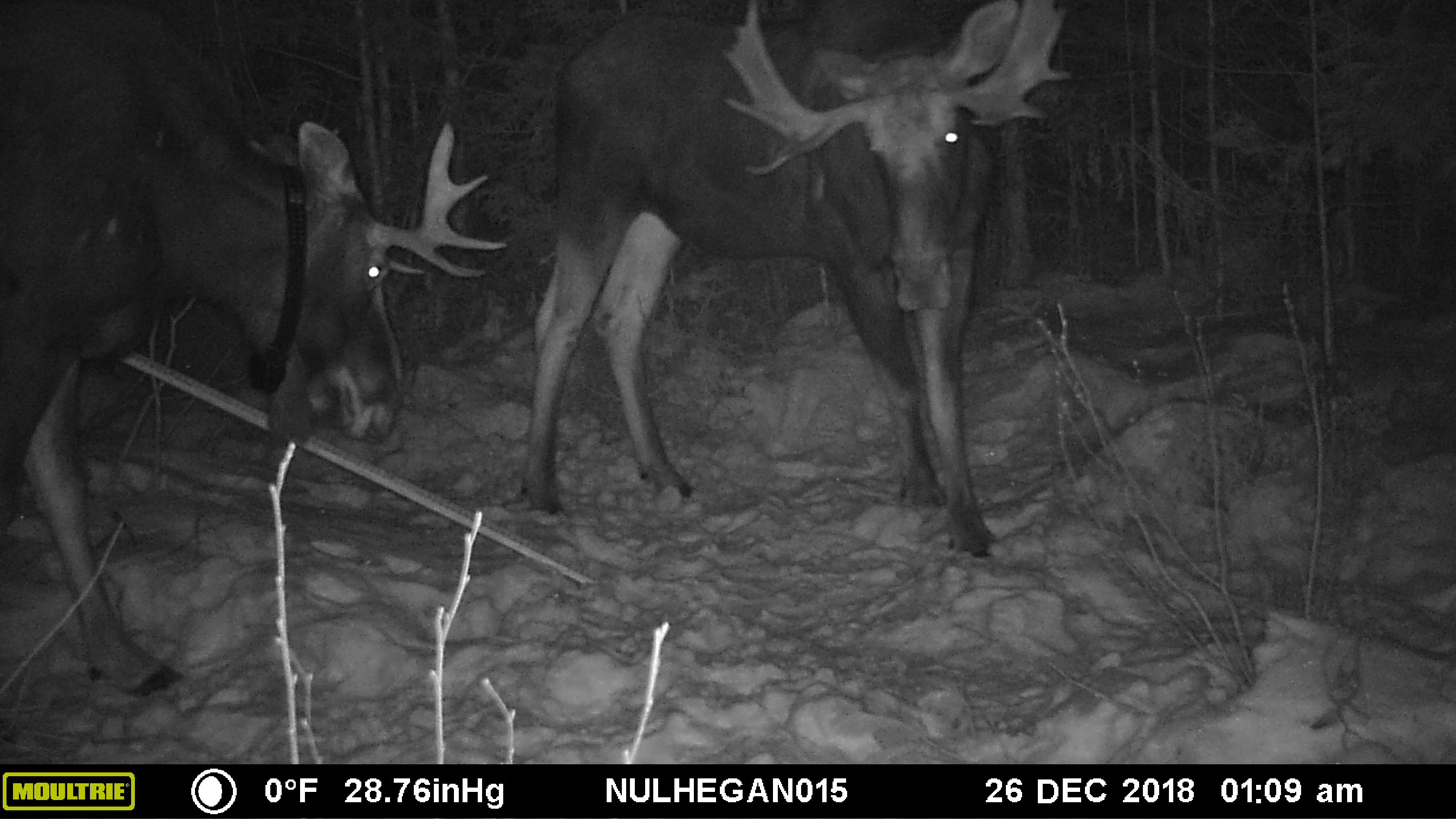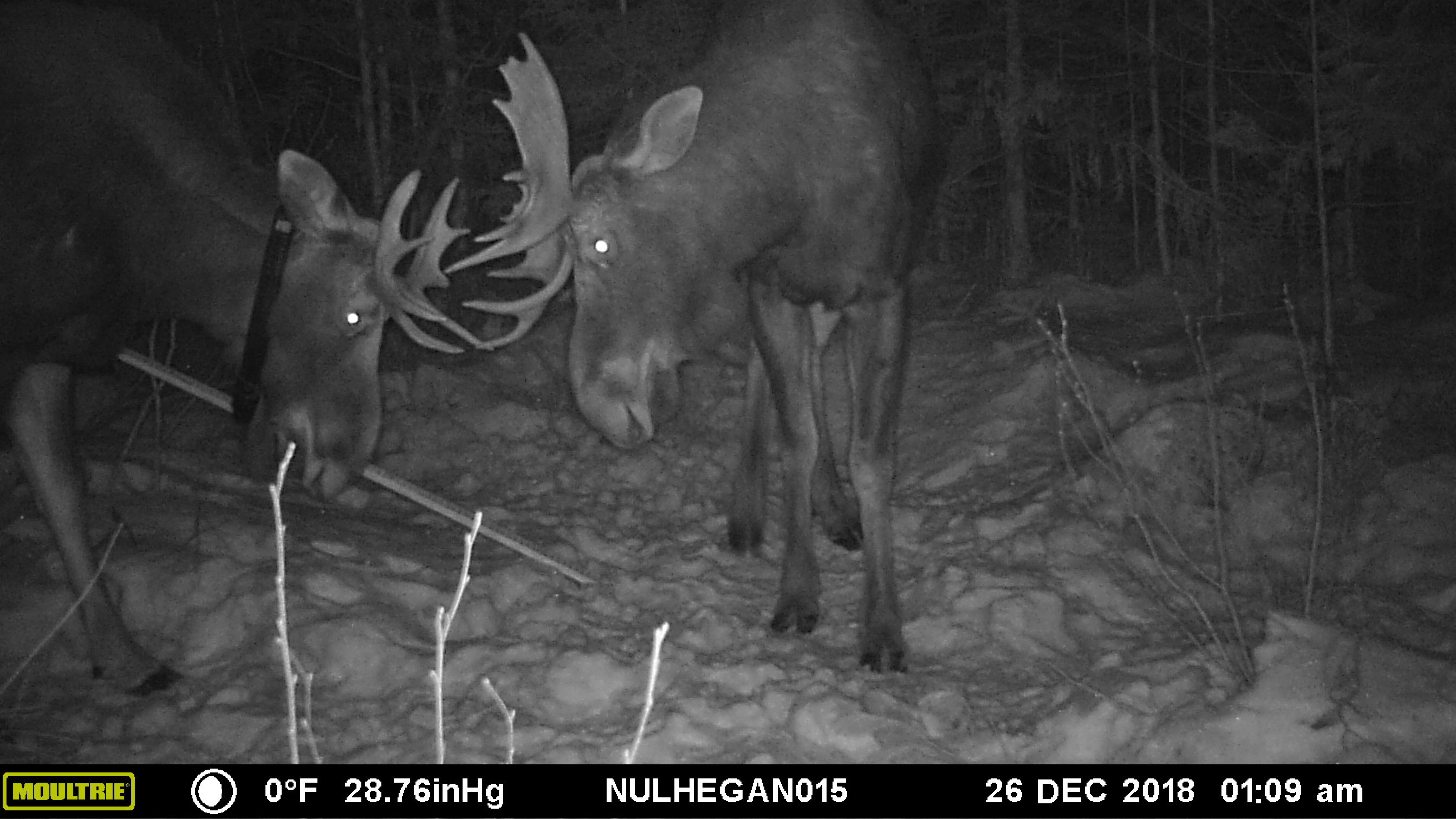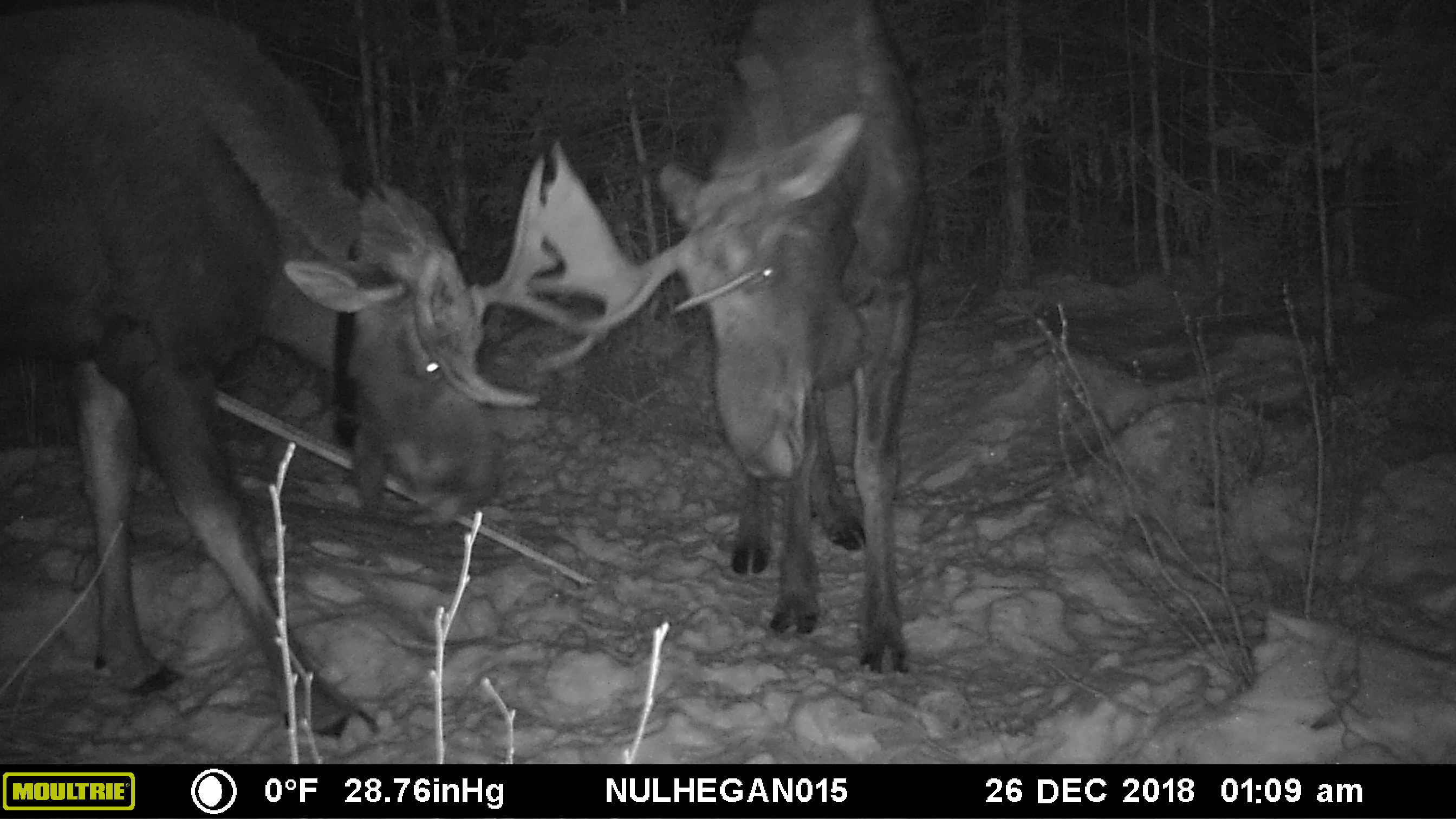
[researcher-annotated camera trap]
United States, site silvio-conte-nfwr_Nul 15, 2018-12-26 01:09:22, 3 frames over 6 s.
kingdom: Animalia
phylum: Chordata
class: Mammalia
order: Artiodactyla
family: Cervidae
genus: Alces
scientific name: Alces alces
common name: moose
Moose (Alces alces).